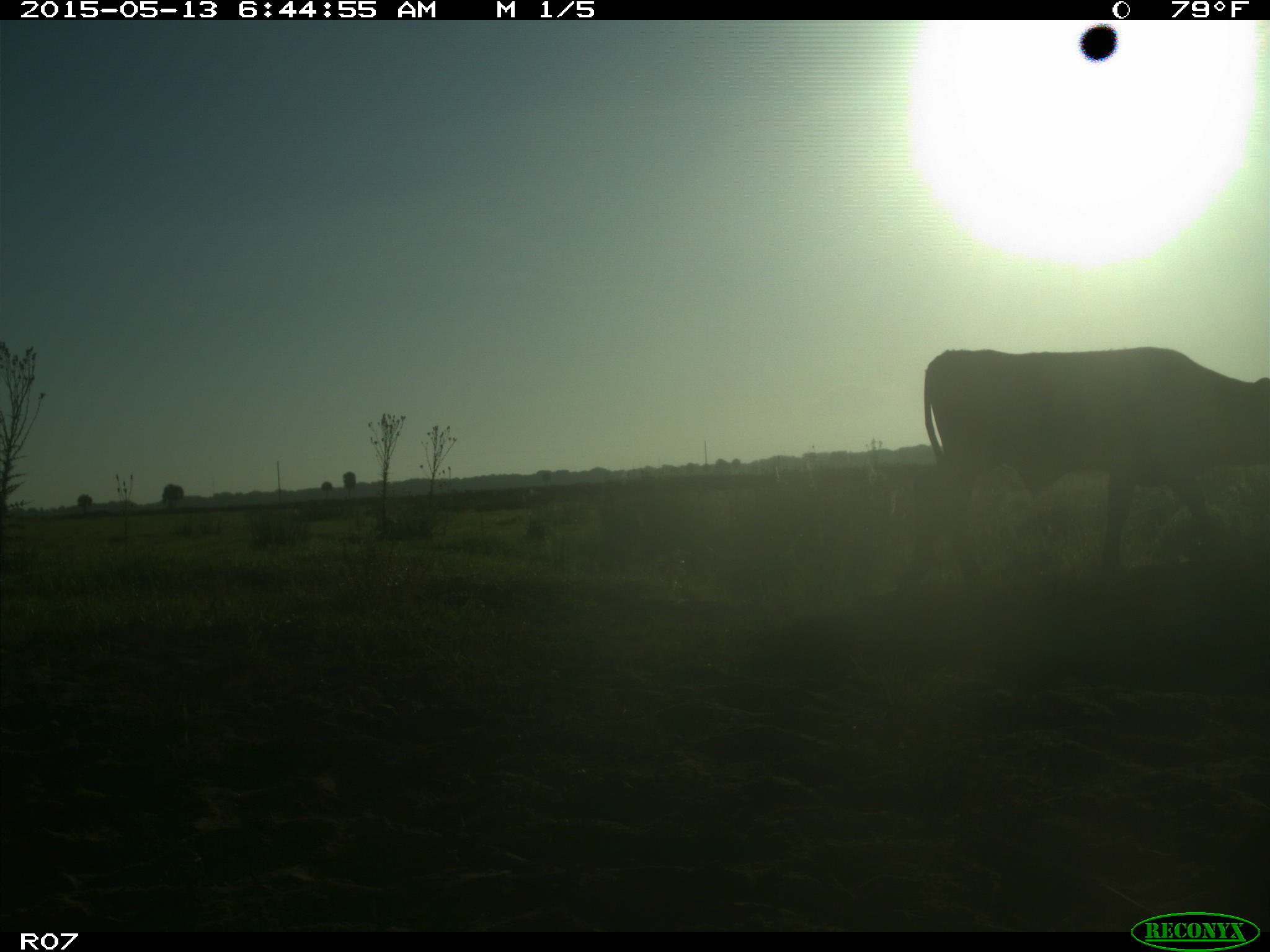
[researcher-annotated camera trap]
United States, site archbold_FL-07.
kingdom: Animalia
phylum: Chordata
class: Mammalia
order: Artiodactyla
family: Bovidae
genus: Bos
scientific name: Bos taurus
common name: domestic cow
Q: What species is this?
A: Bos taurus (domestic cow).